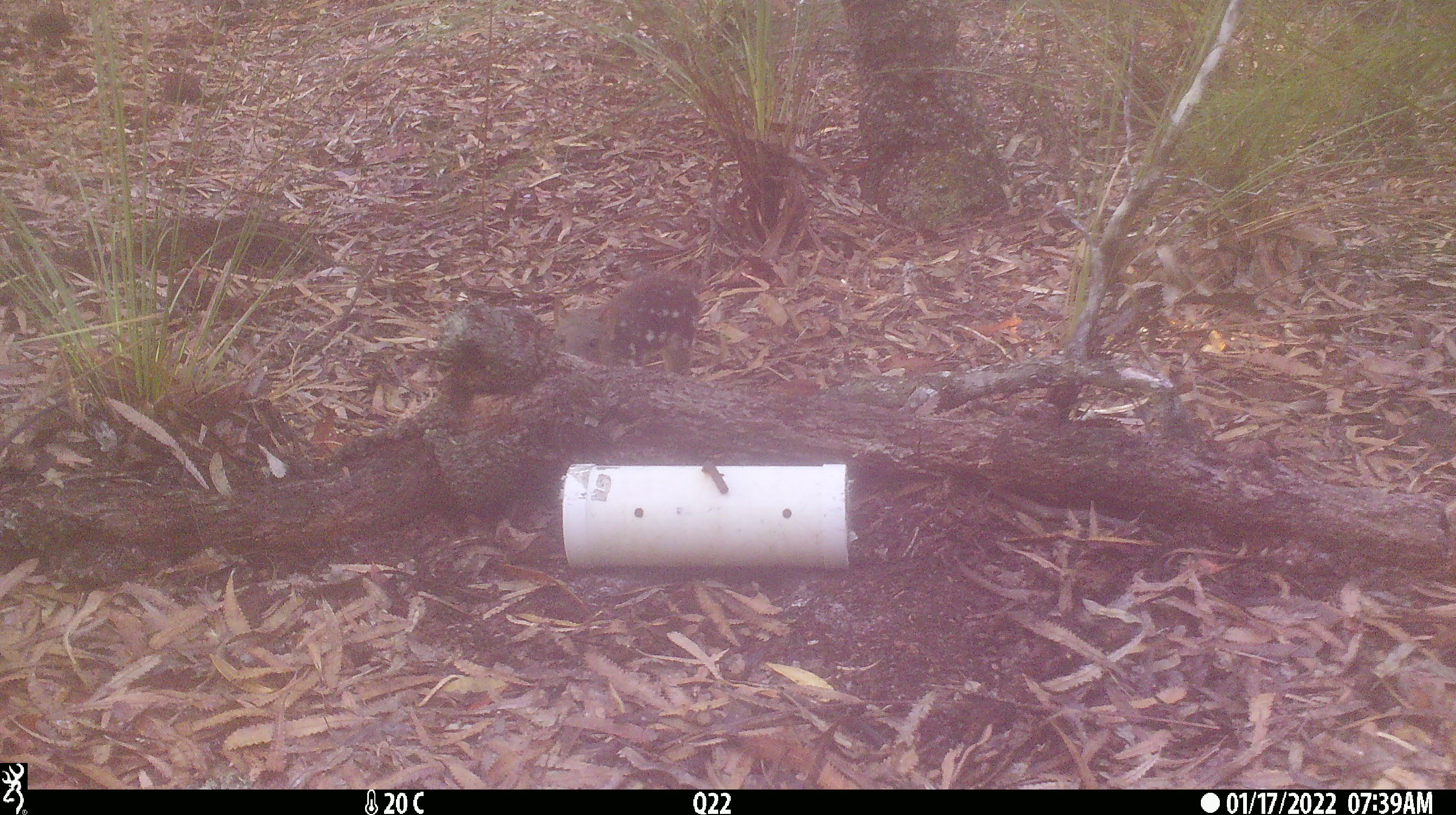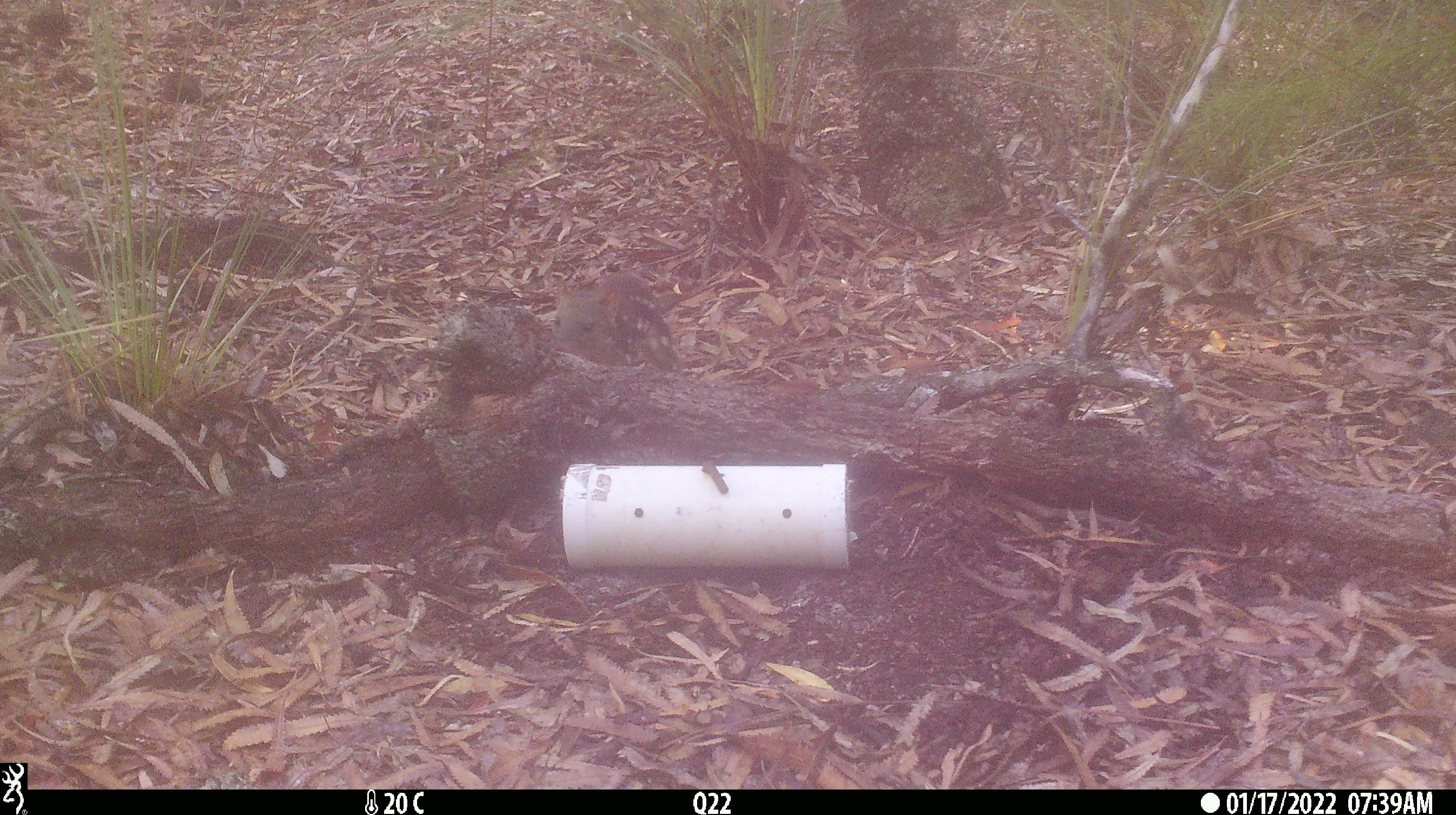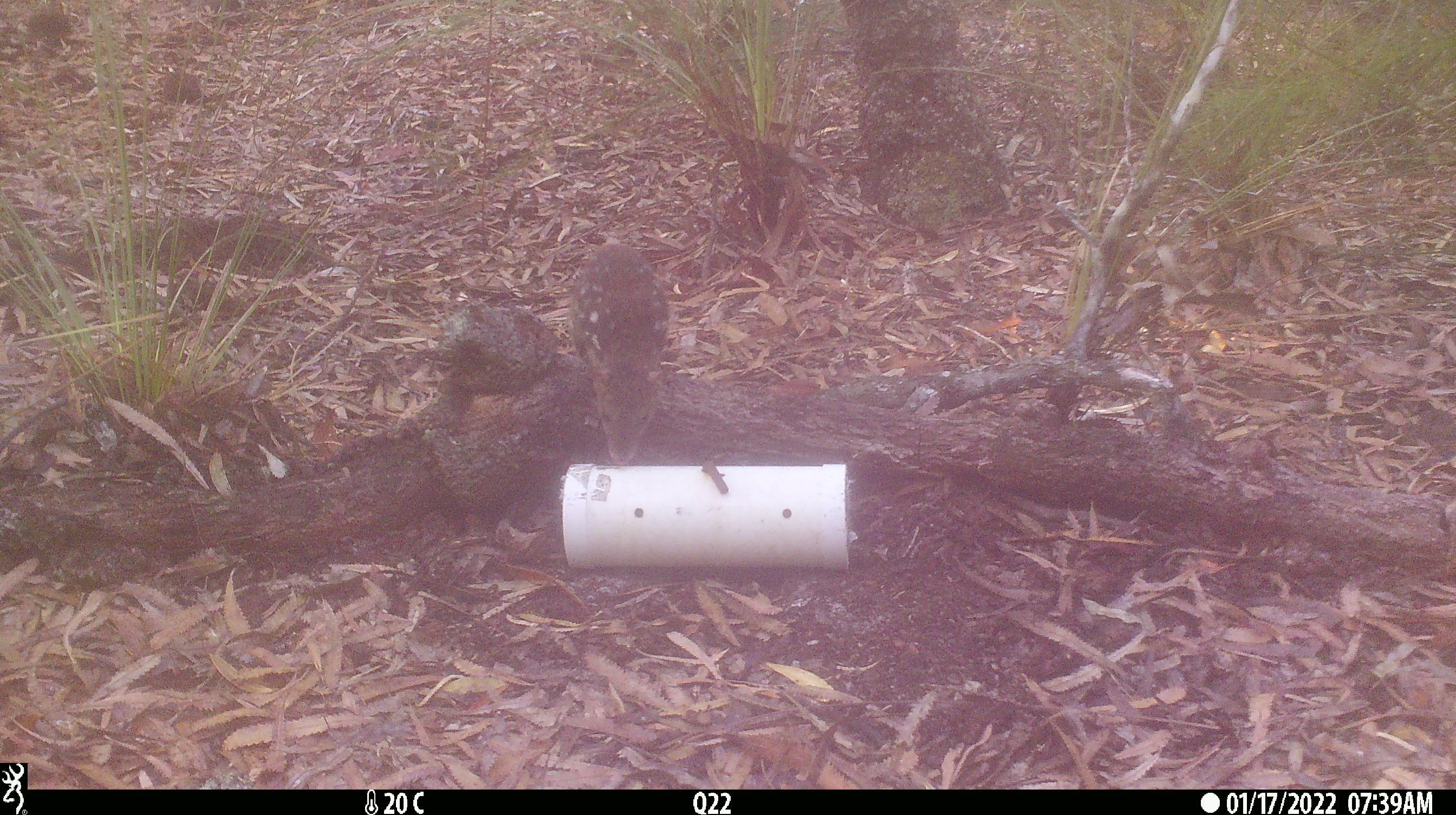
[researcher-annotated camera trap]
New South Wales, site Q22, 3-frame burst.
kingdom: Animalia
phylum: Chordata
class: Mammalia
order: Dasyuromorphia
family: Dasyuridae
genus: Dasyurus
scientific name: Dasyurus maculatus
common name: spotted-tailed quoll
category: quoll